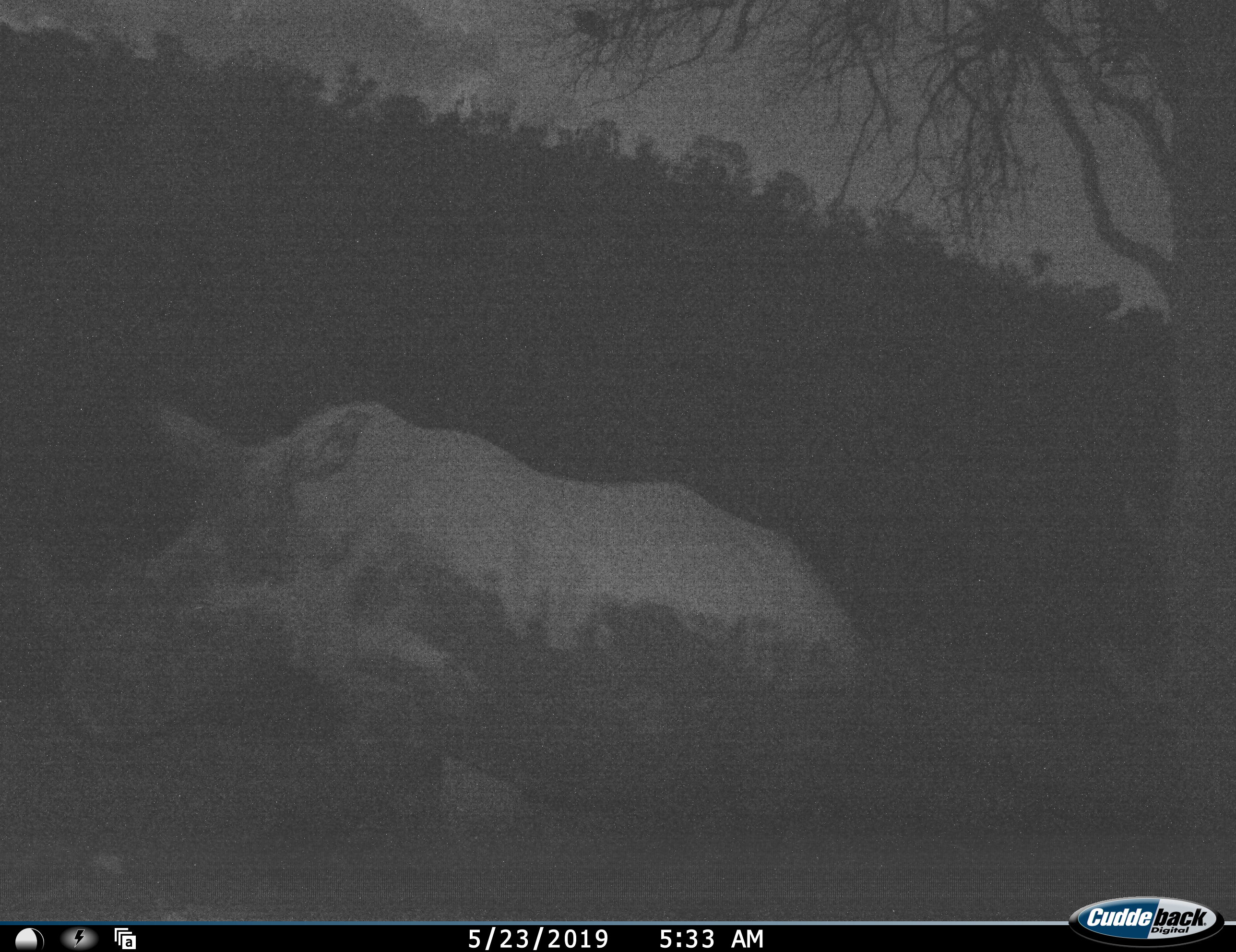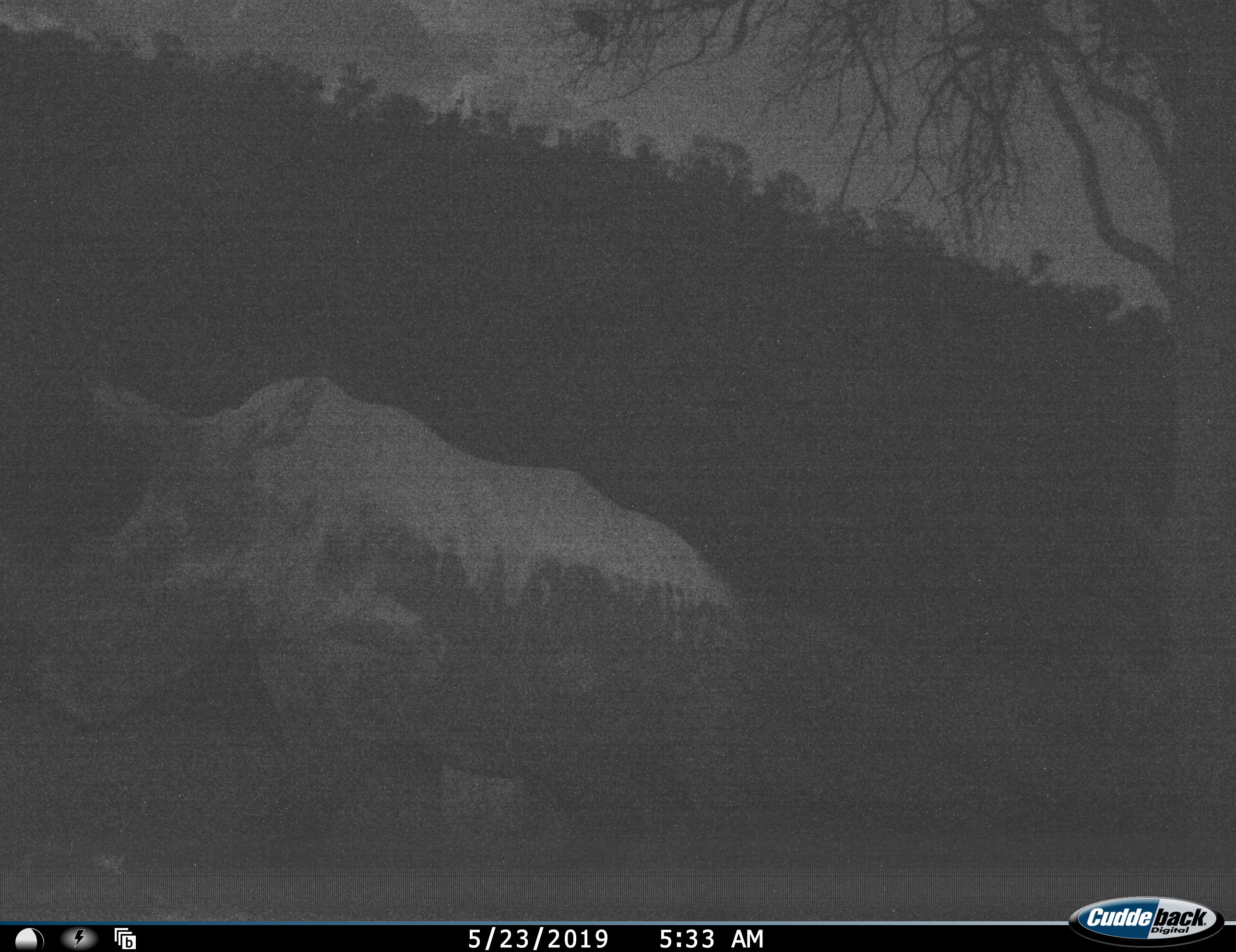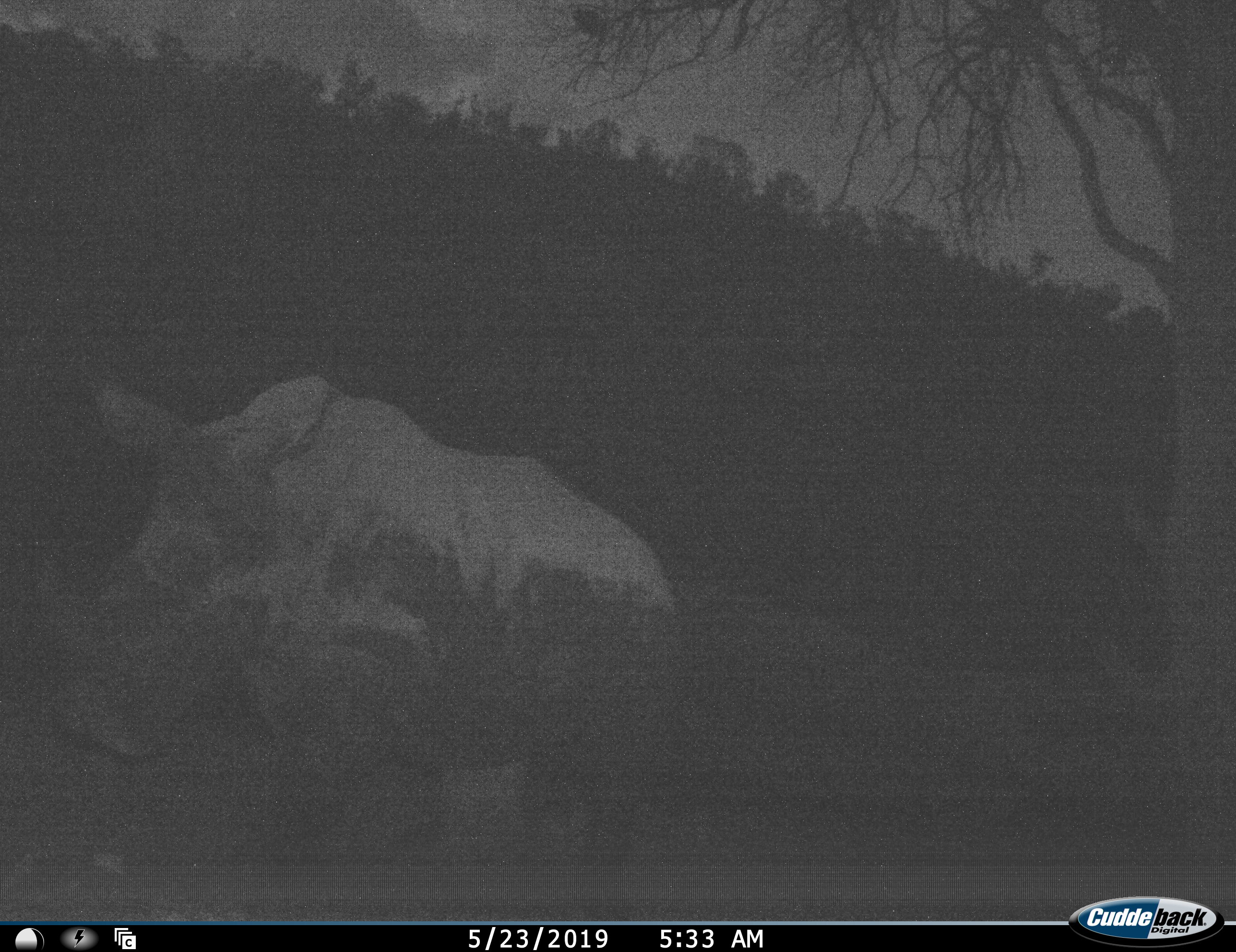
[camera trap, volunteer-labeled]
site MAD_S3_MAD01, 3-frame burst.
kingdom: Animalia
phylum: Chordata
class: Mammalia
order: Perissodactyla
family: Rhinocerotidae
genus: Ceratotherium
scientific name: Ceratotherium simum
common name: white rhinoceros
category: rhinoceroswhite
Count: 1.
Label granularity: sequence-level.